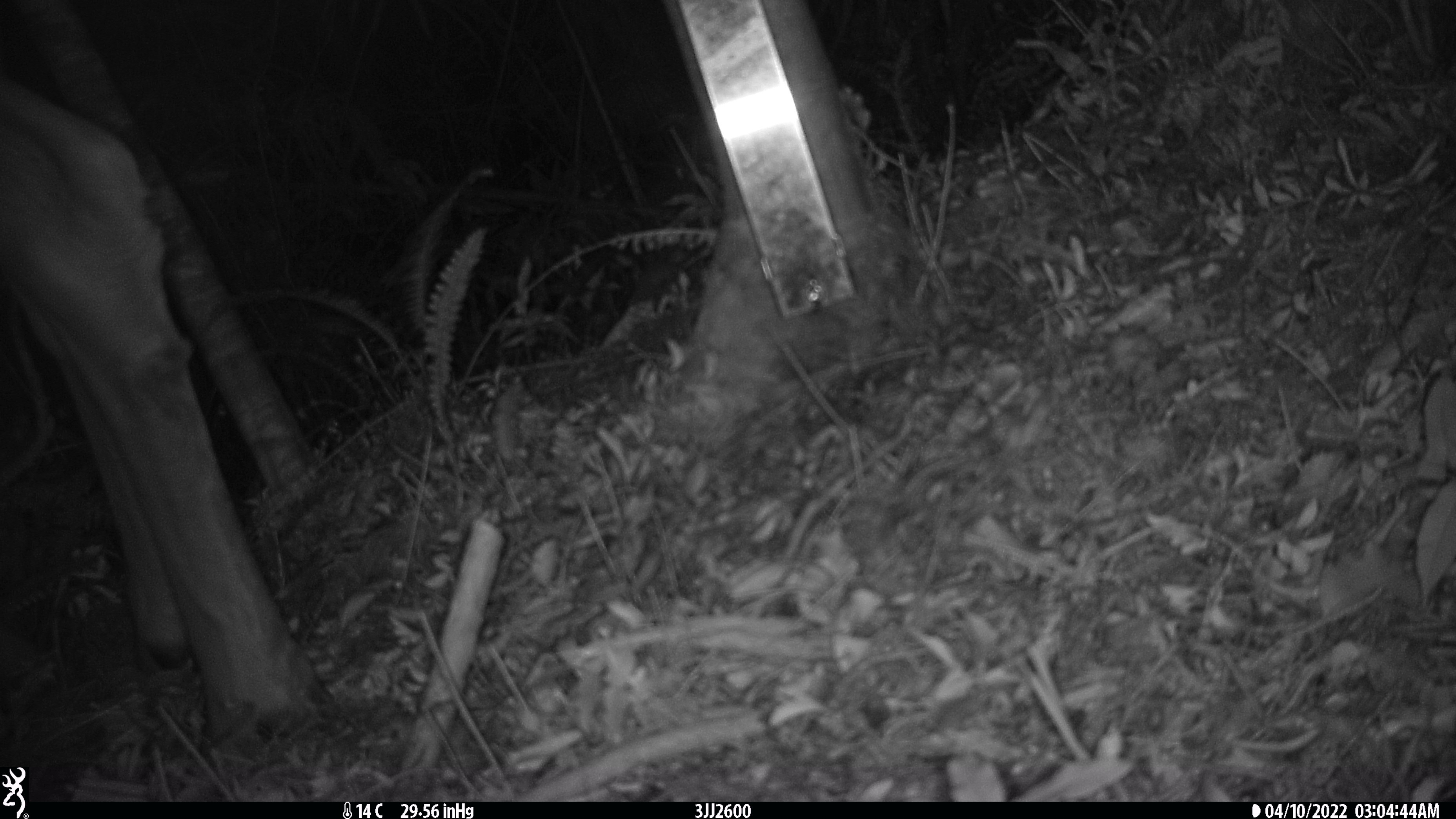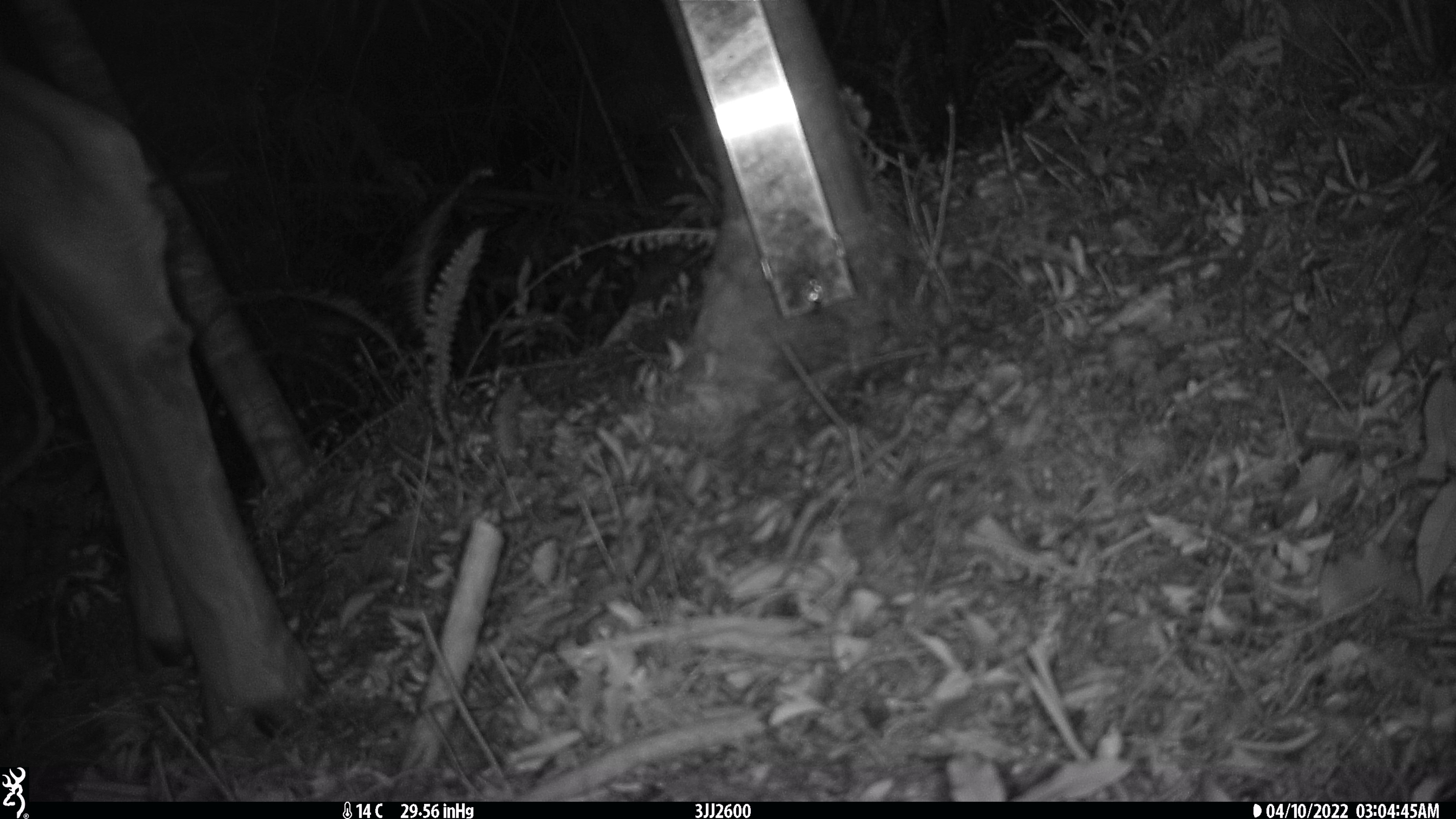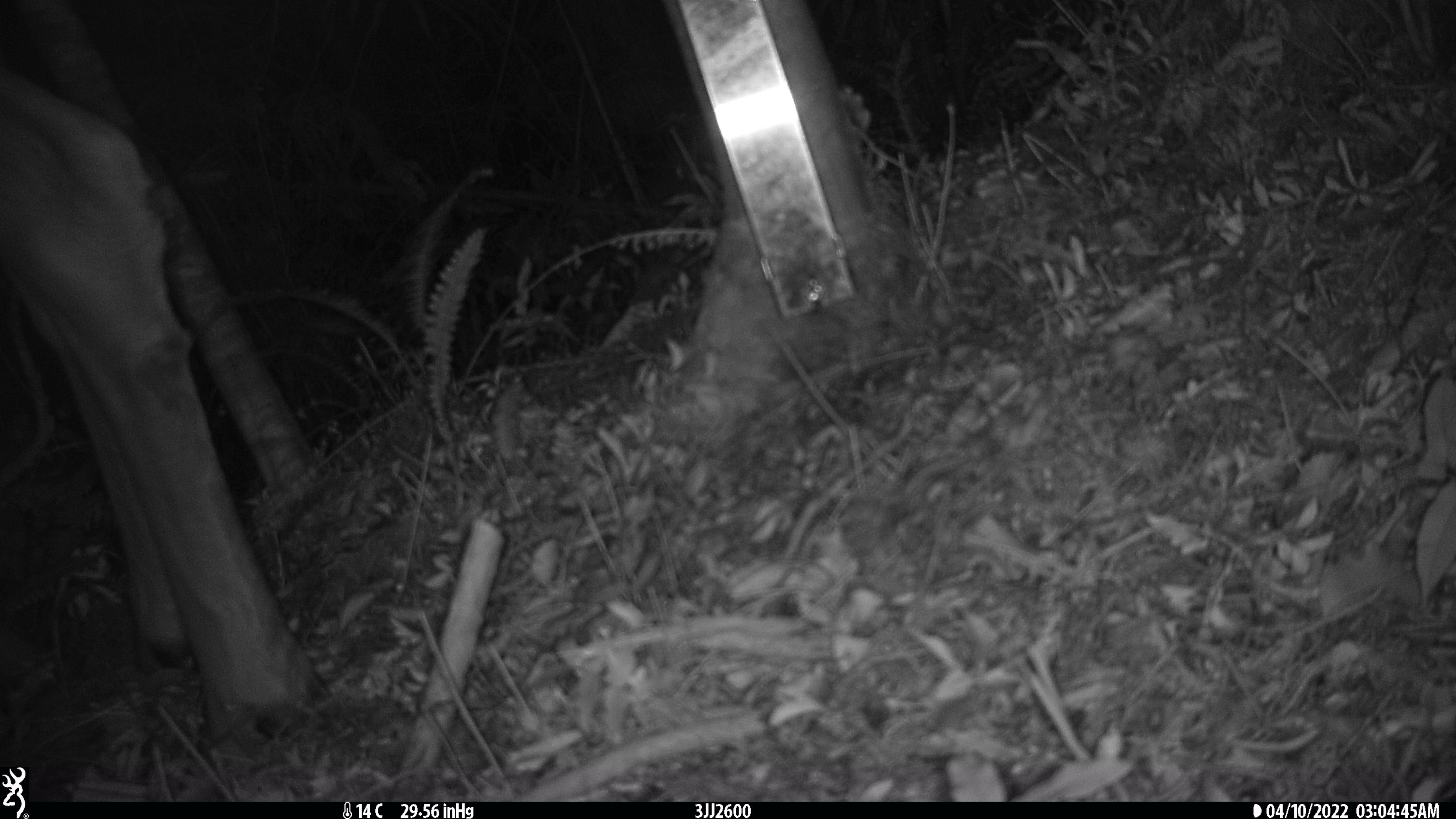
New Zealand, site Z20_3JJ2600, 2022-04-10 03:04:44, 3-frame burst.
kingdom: Animalia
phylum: Chordata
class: Mammalia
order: Artiodactyla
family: Cervidae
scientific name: Cervidae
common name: deer